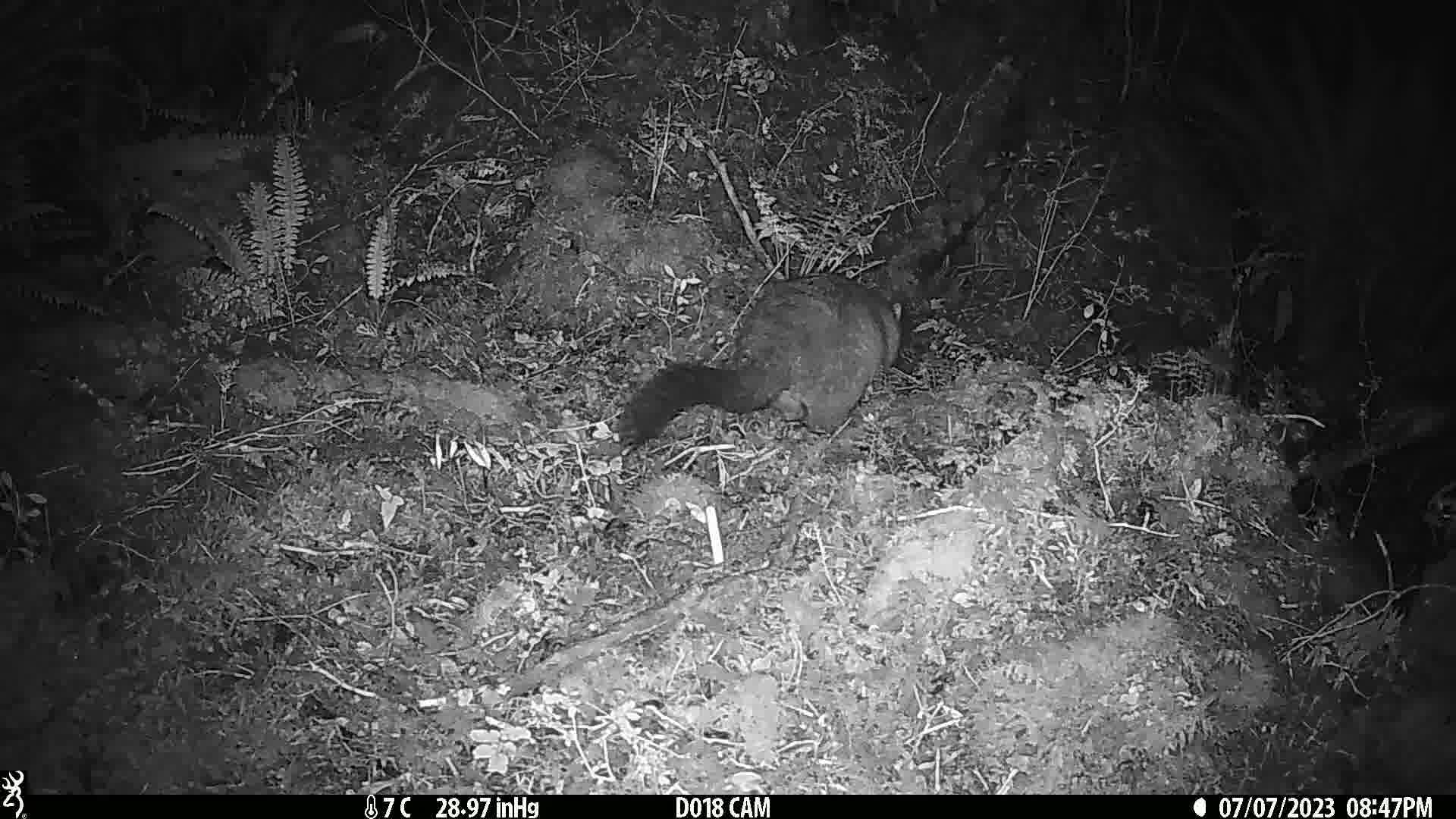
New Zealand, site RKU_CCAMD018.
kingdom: Animalia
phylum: Chordata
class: Mammalia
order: Diprotodontia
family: Phalangeridae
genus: Trichosurus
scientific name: Trichosurus vulpecula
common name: common brushtail possum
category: possum